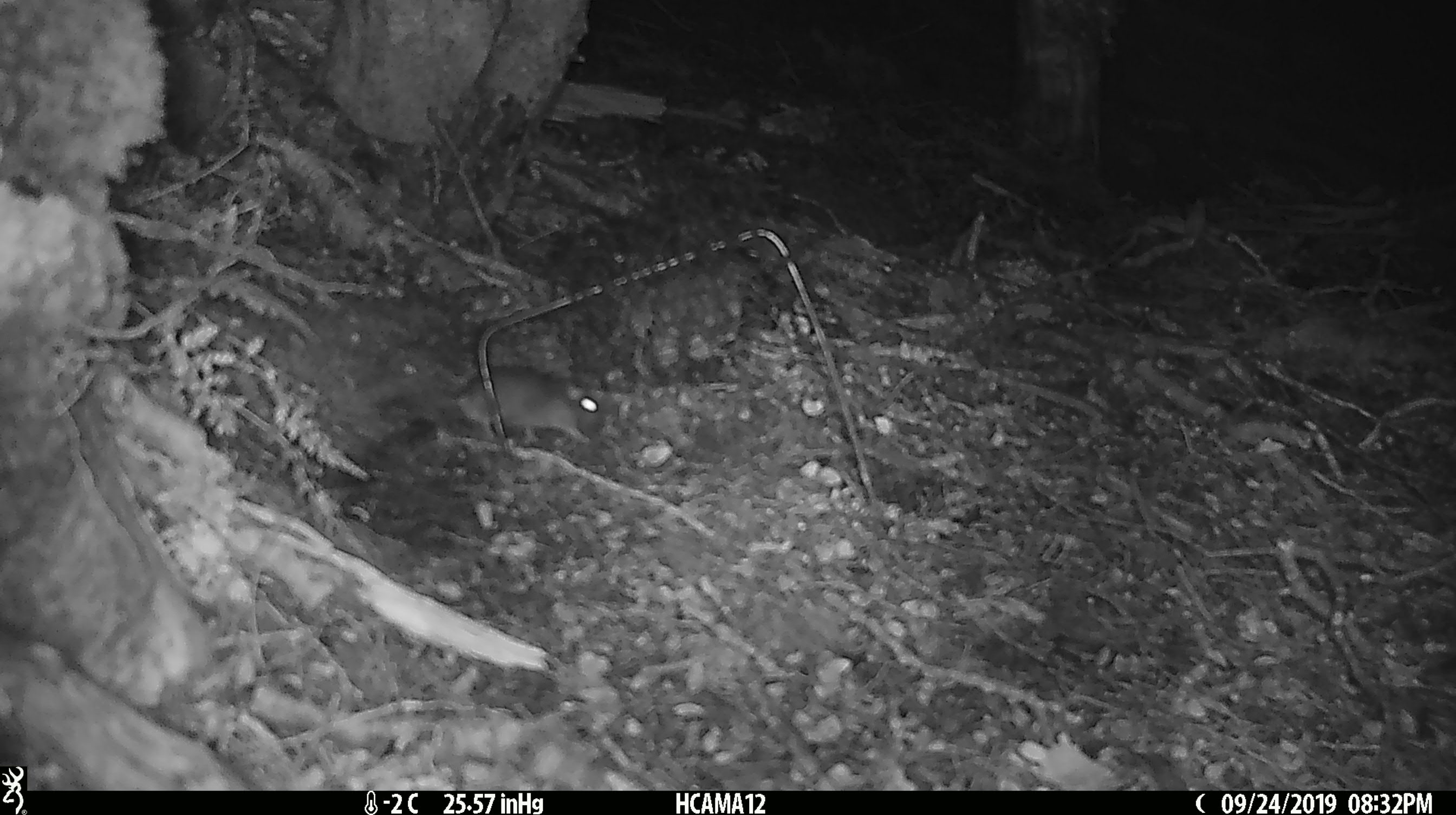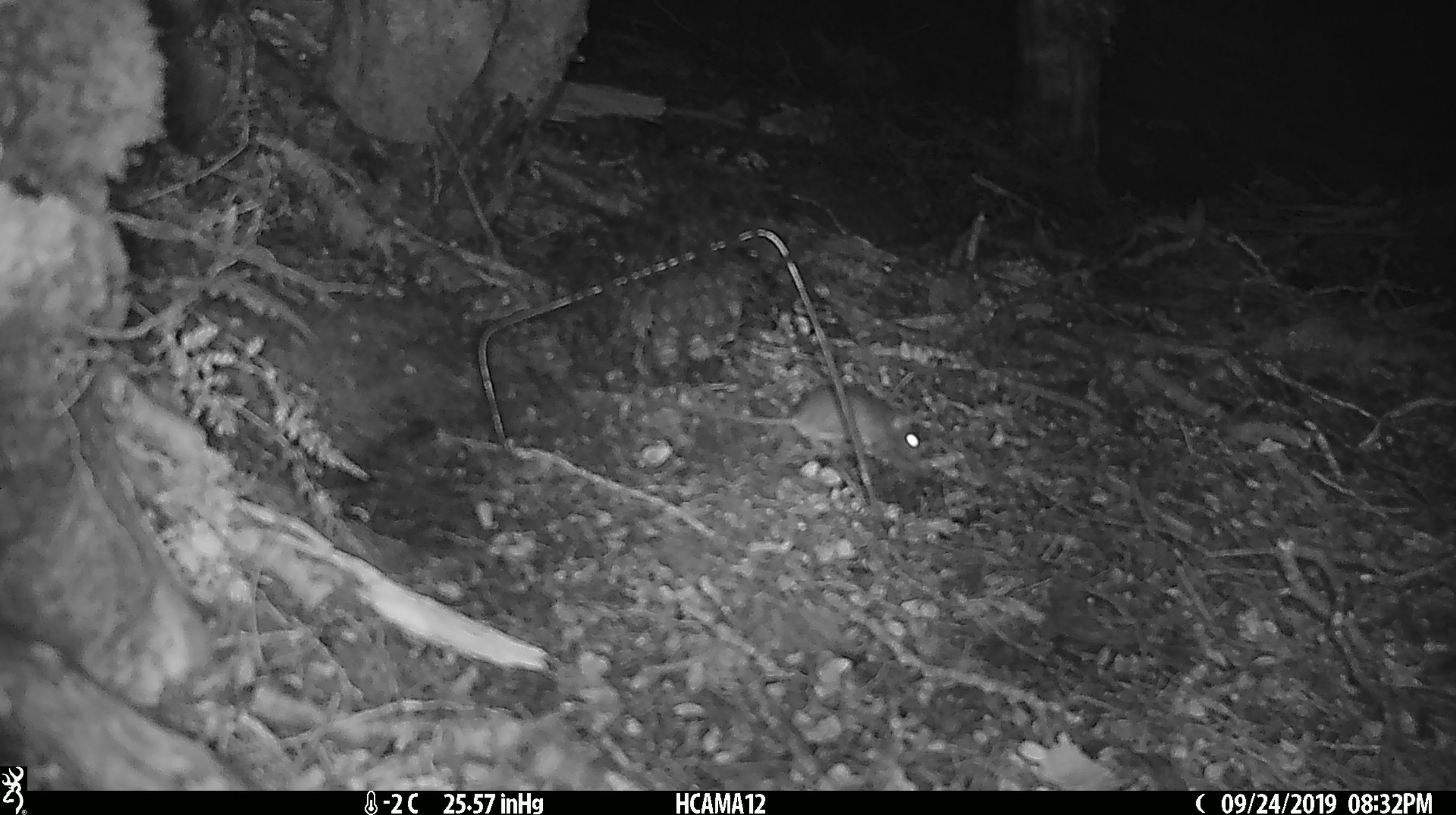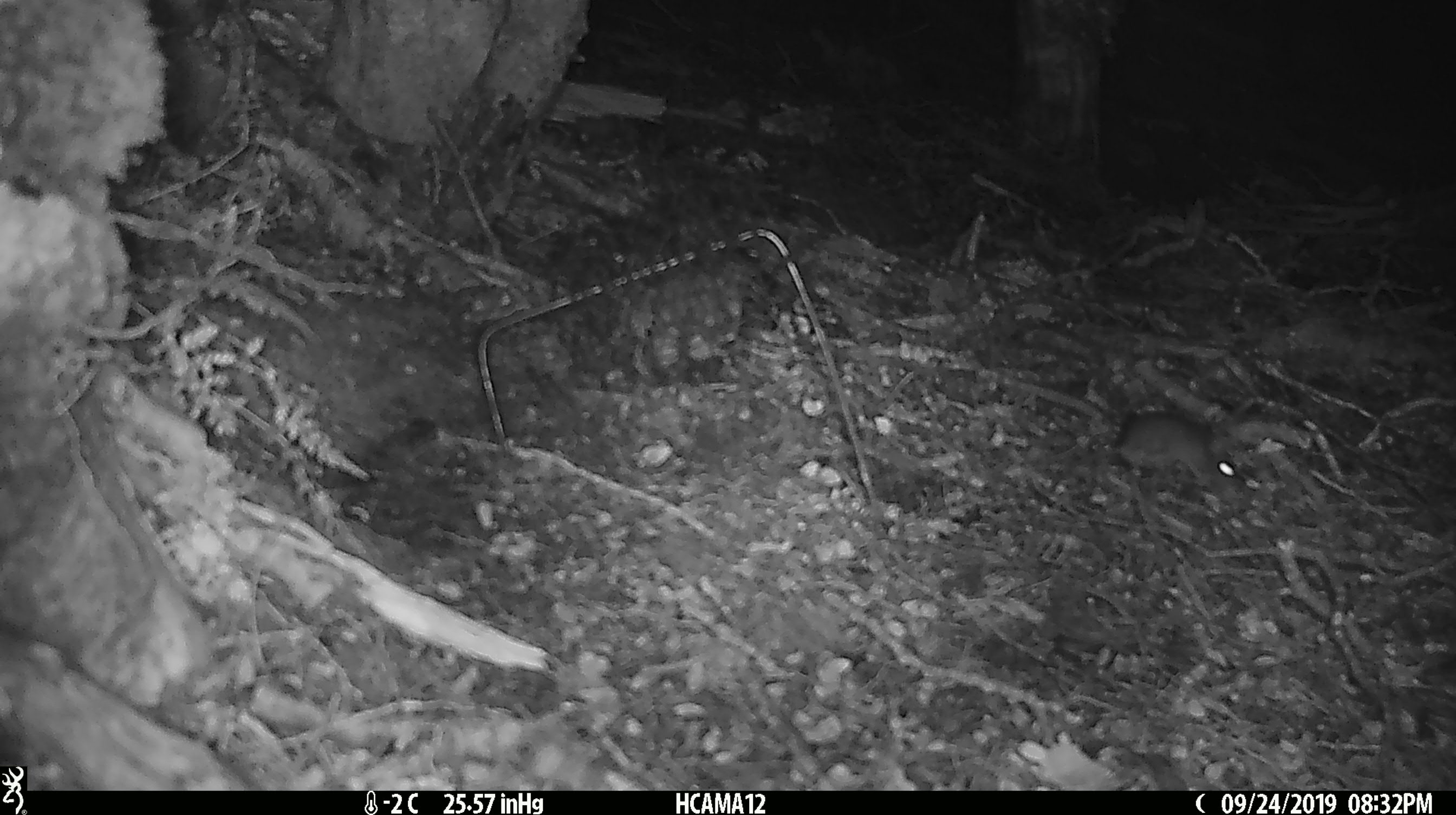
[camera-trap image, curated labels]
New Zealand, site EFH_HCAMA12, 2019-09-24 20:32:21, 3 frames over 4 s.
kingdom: Animalia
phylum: Chordata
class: Mammalia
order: Rodentia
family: Muridae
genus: Mus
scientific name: Mus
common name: mouse